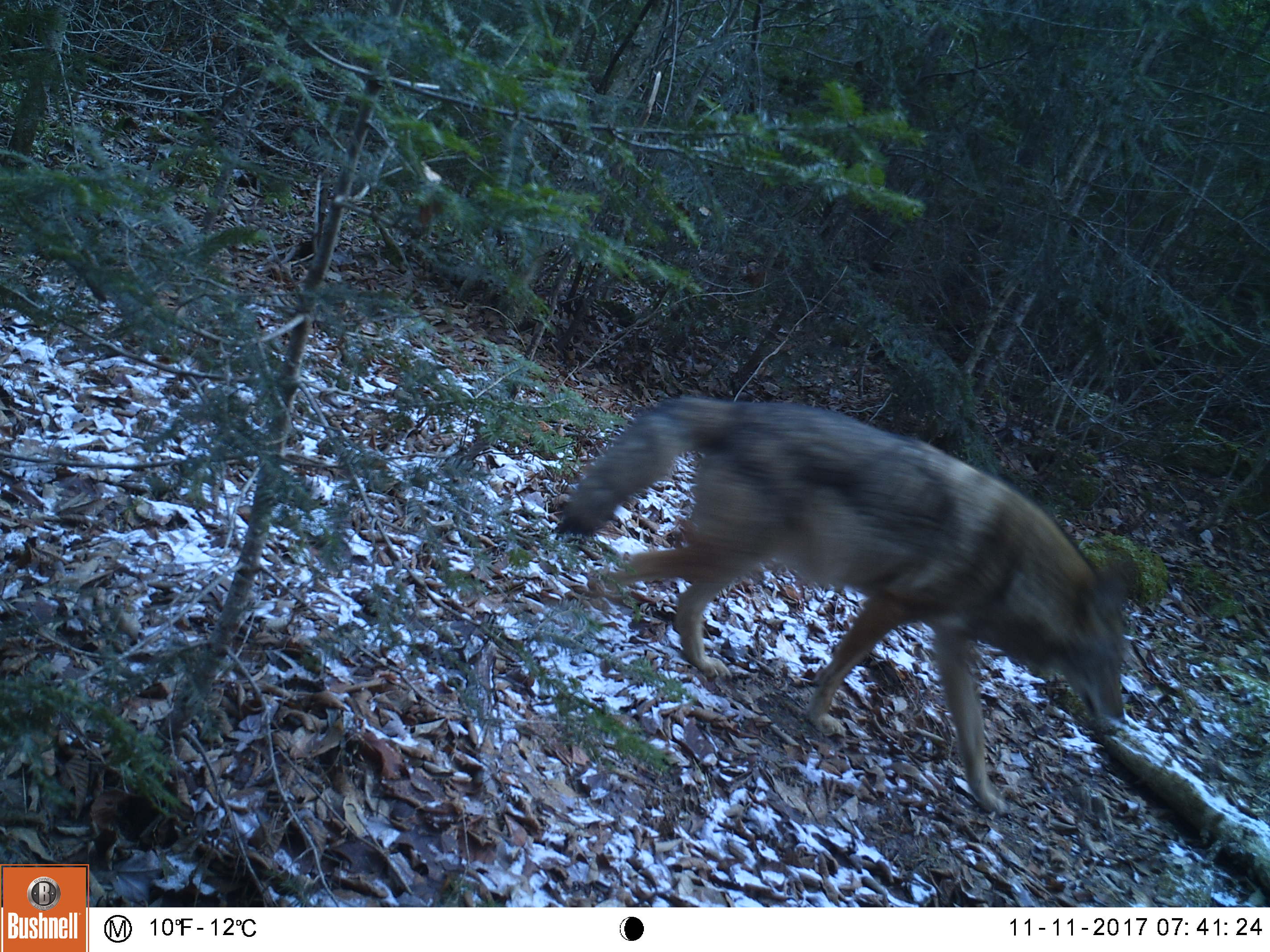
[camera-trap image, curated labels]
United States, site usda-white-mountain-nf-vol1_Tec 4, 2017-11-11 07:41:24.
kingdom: Animalia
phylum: Chordata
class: Mammalia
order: Carnivora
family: Canidae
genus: Canis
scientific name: Canis latrans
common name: coyote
Coyote (Canis latrans).